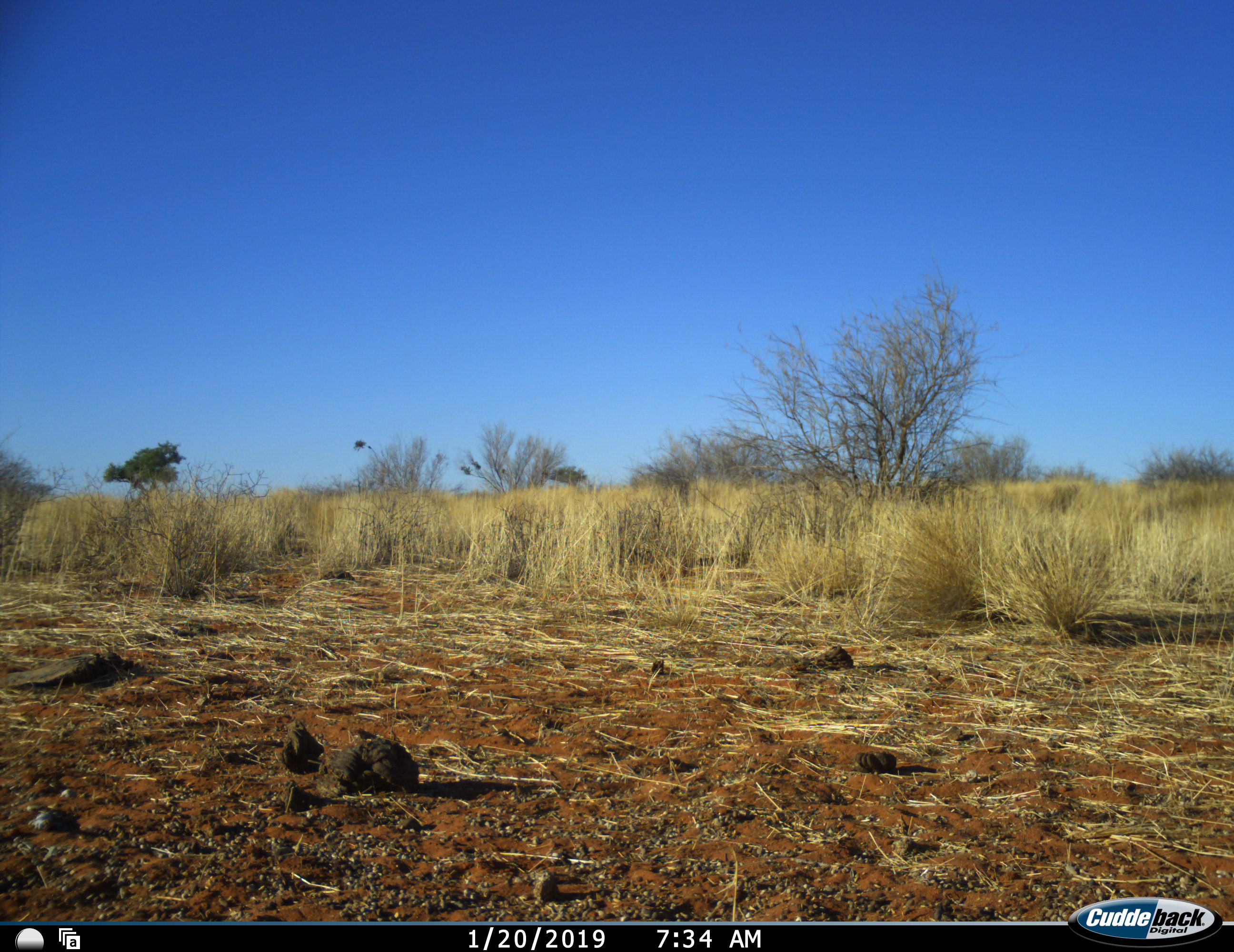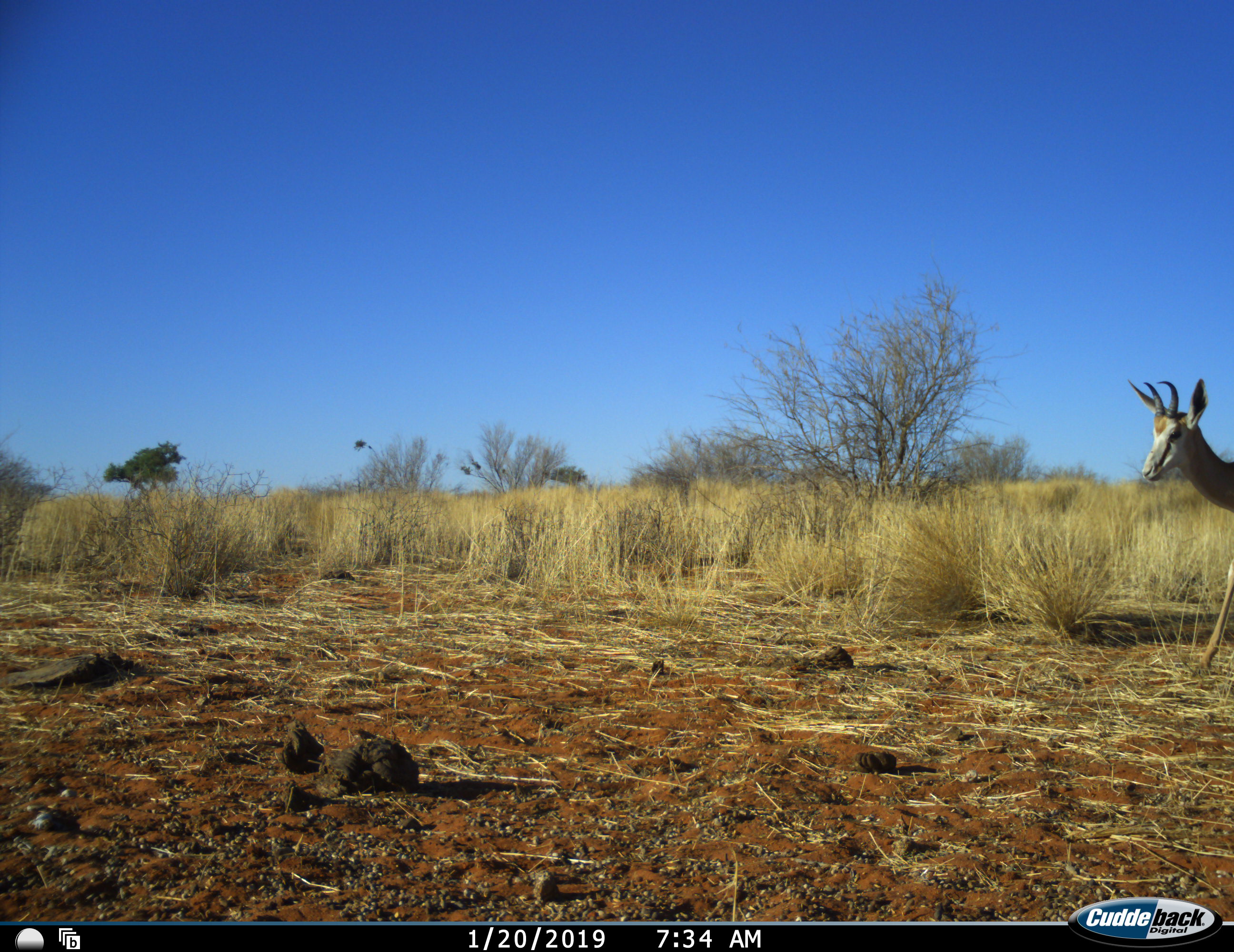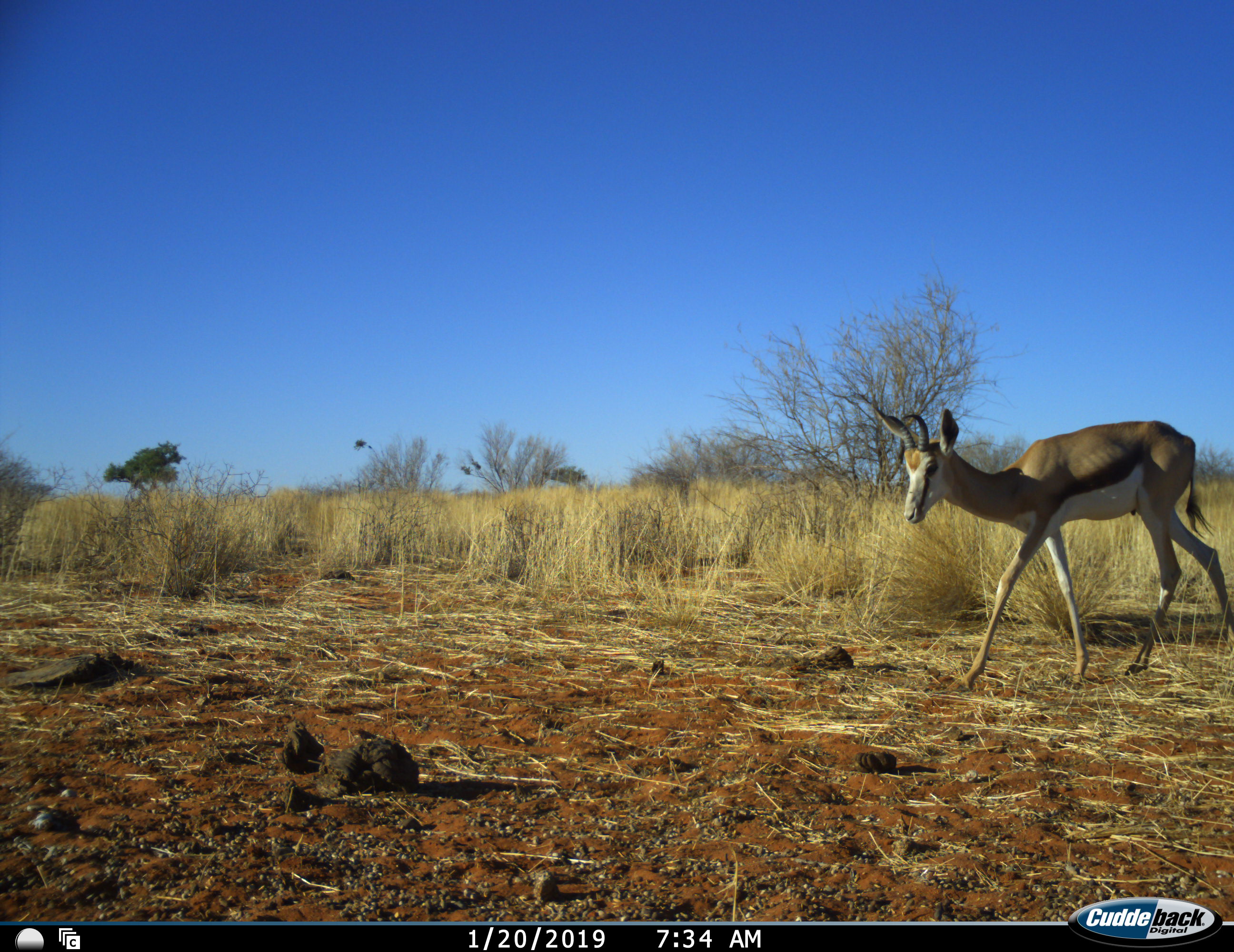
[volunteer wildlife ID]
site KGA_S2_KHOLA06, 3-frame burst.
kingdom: Animalia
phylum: Chordata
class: Mammalia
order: Artiodactyla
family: Bovidae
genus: Antidorcas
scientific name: Antidorcas marsupialis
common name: springbok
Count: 1.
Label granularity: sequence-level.